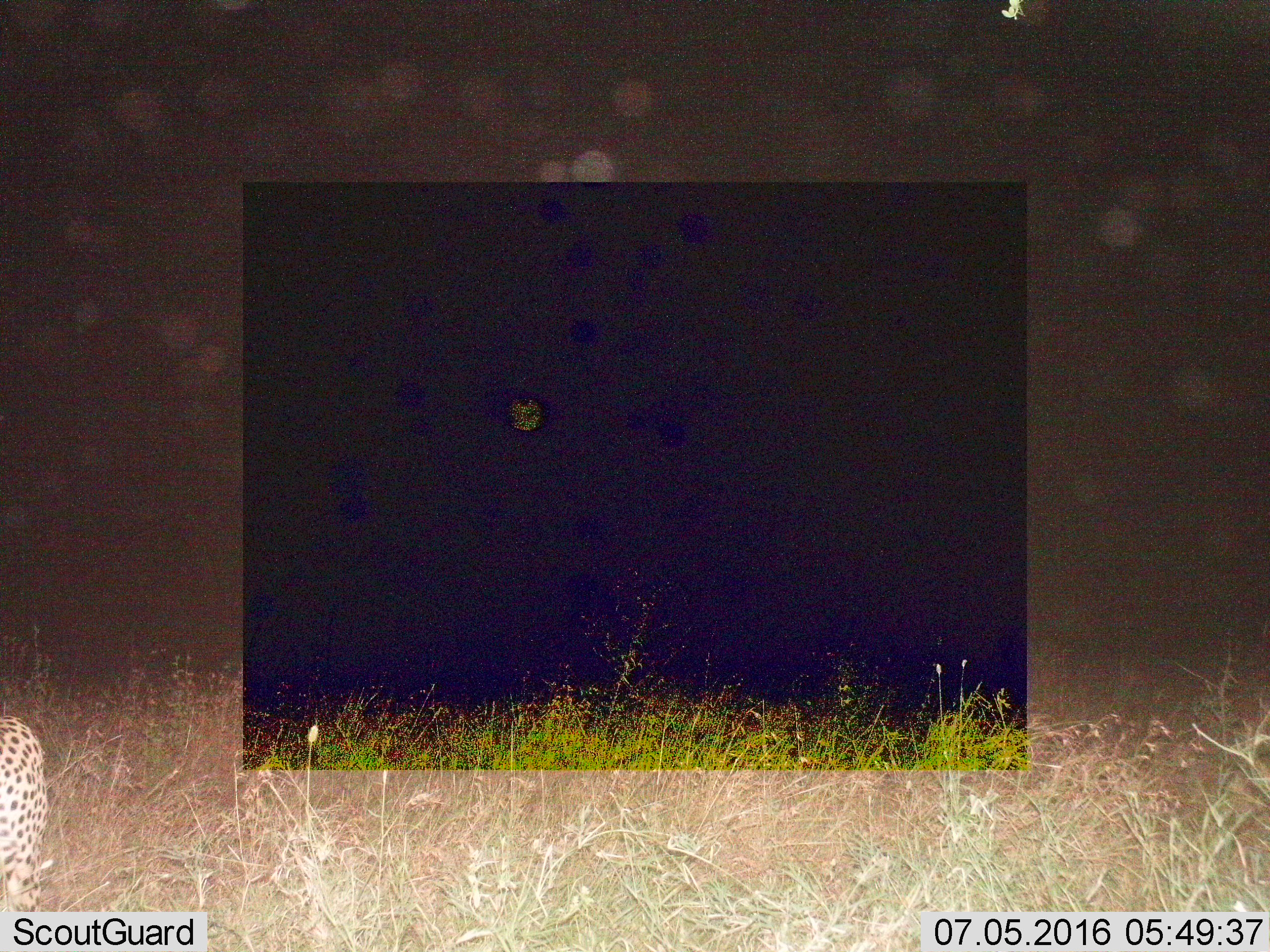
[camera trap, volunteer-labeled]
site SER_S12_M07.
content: unidentified animal